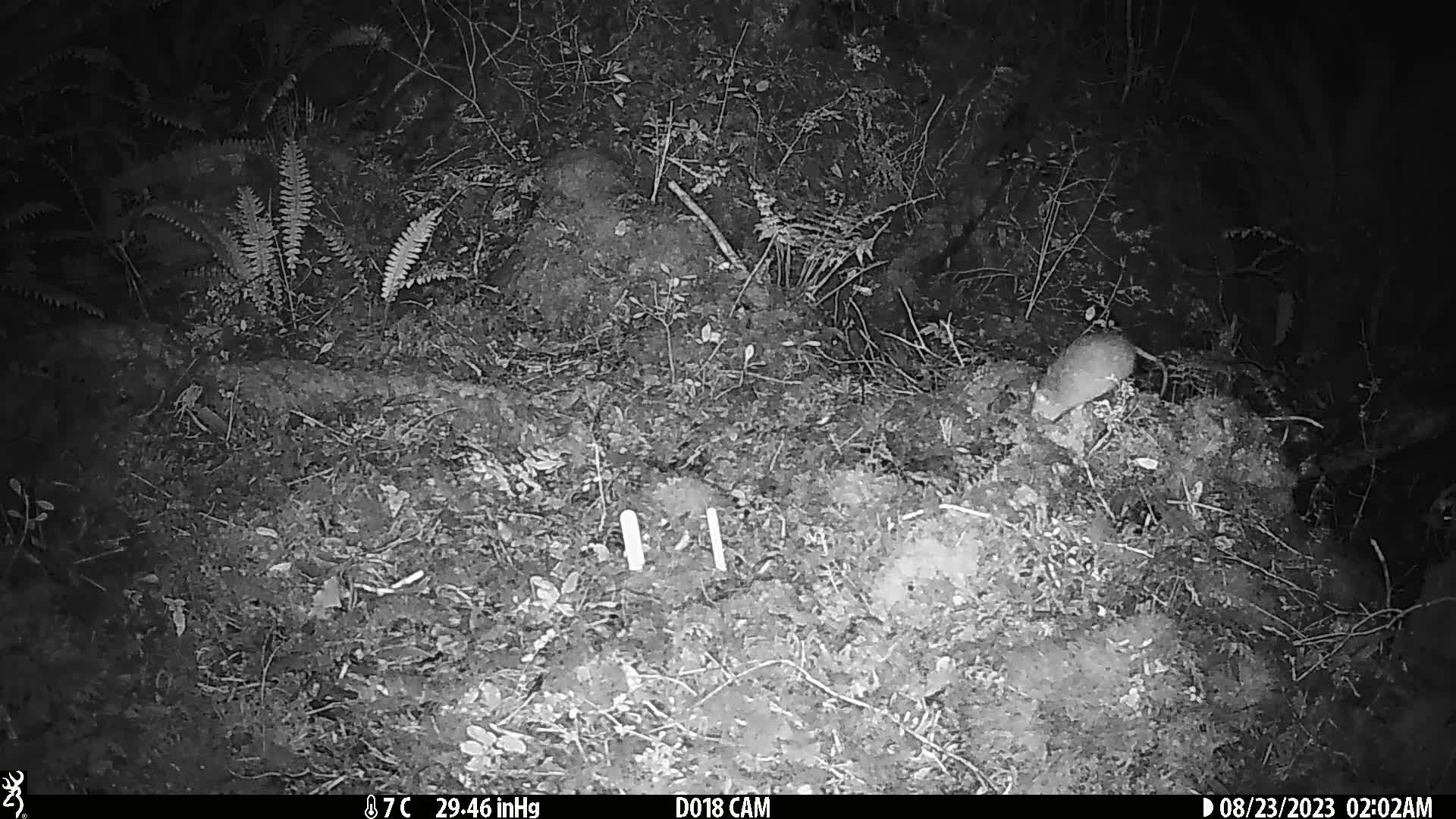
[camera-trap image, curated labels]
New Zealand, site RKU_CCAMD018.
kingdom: Animalia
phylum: Chordata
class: Mammalia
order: Rodentia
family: Muridae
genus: Rattus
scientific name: Rattus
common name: rat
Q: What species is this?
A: Rat (Rattus).